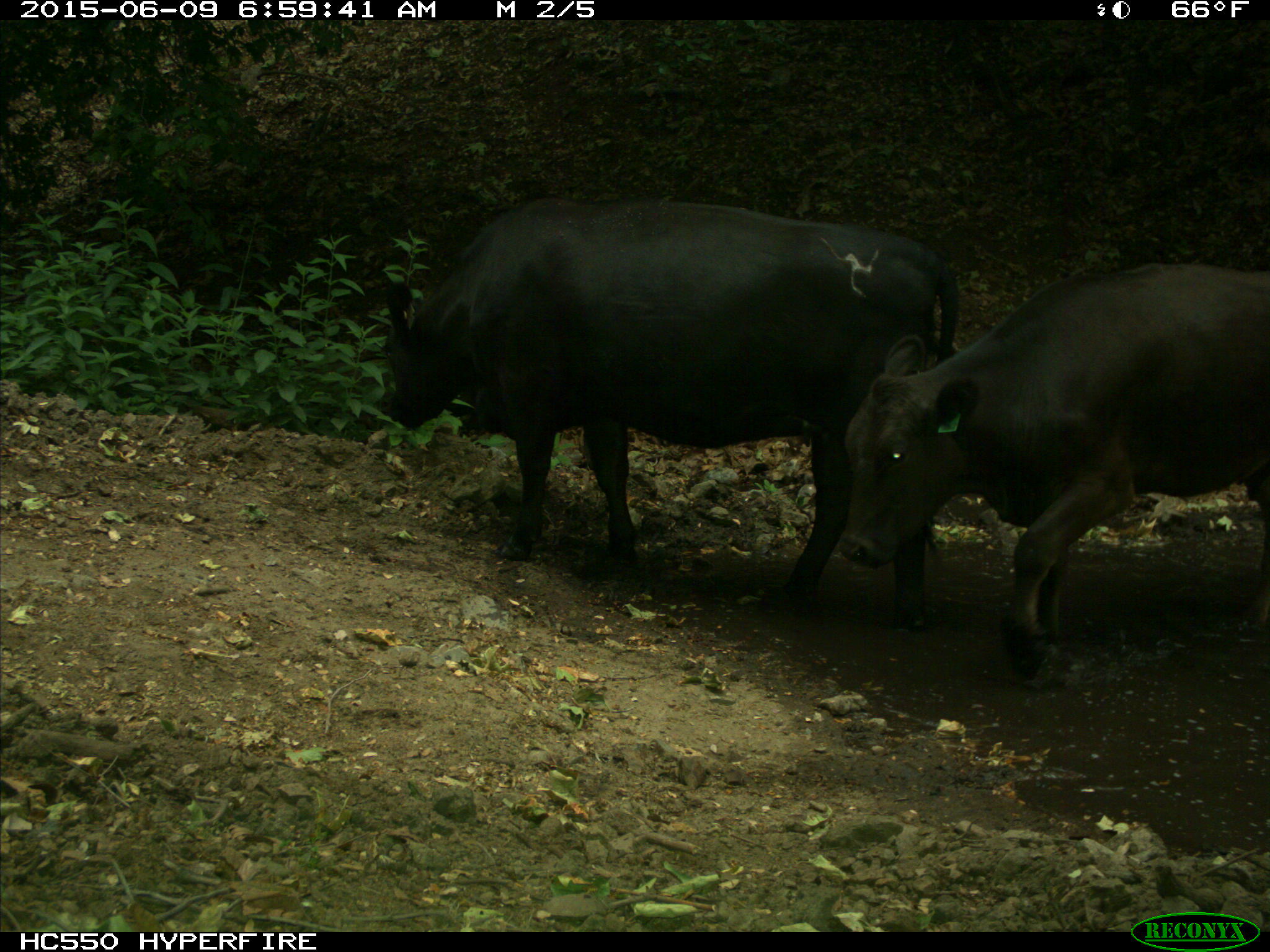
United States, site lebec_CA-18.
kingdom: Animalia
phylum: Chordata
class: Mammalia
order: Artiodactyla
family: Bovidae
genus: Bos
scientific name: Bos taurus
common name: domestic cow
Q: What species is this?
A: Bos taurus (domestic cow).